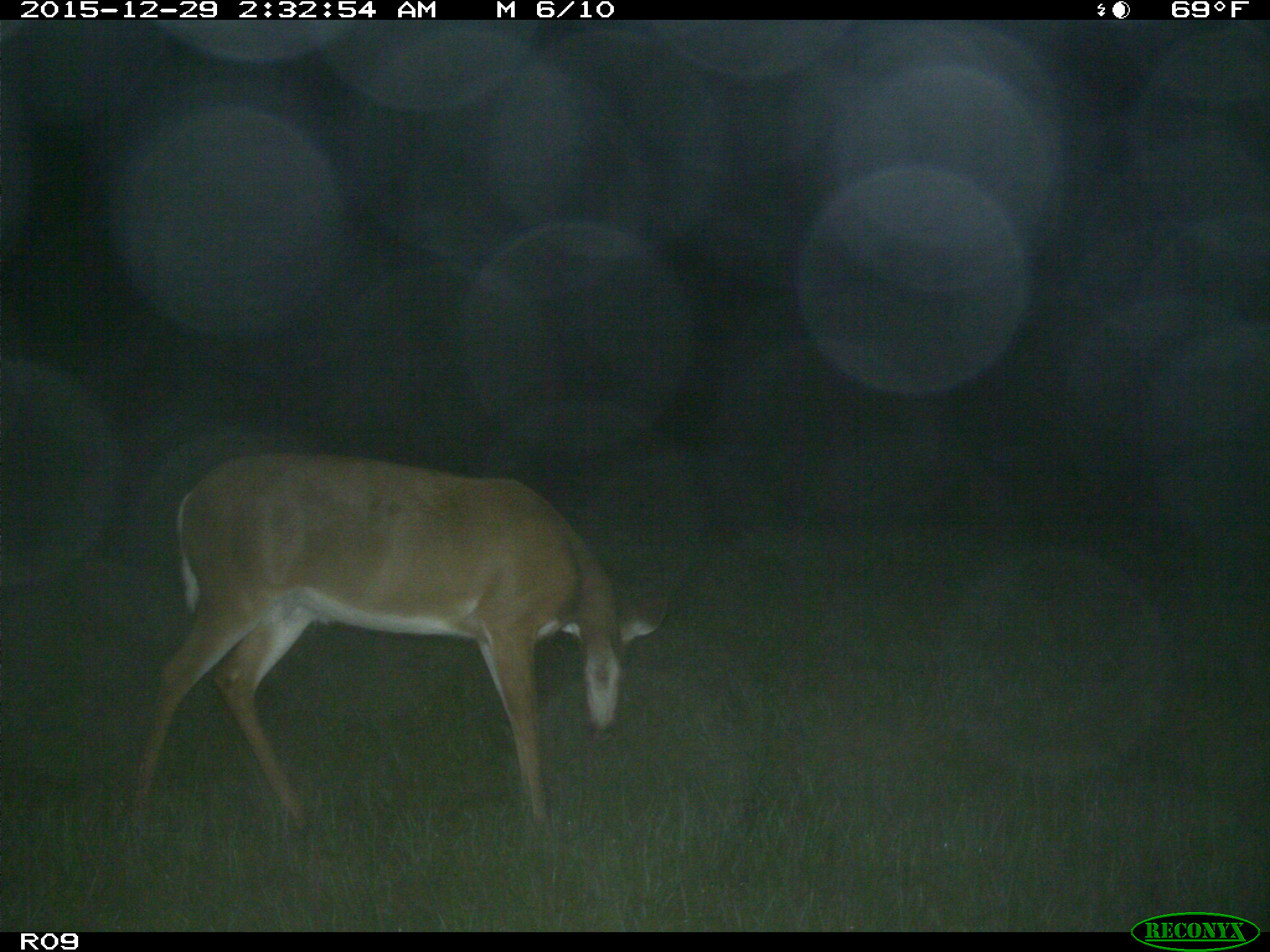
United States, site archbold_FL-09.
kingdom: Animalia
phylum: Chordata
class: Mammalia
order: Artiodactyla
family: Cervidae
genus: Odocoileus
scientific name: Odocoileus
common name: deer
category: unidentified deer